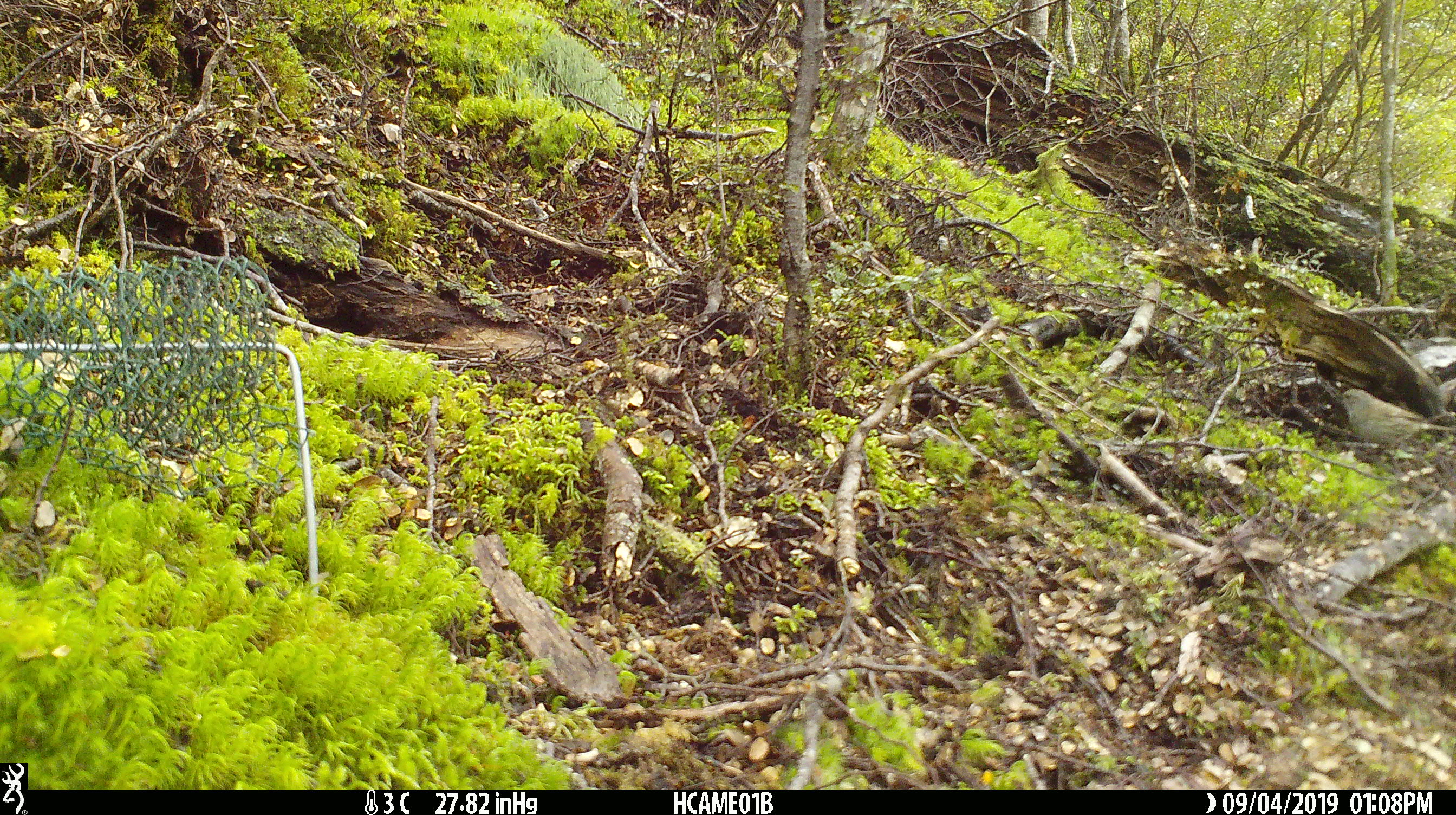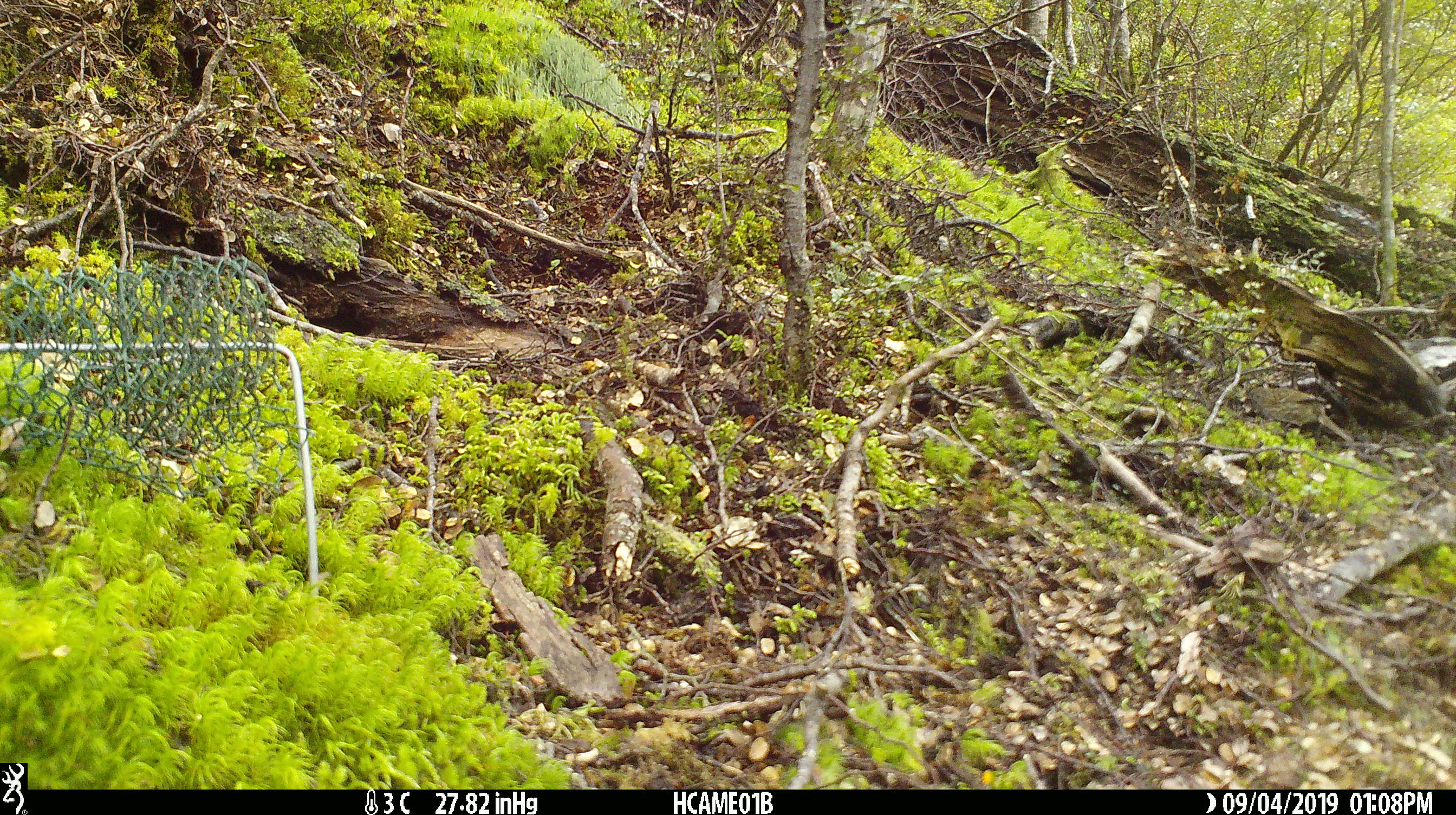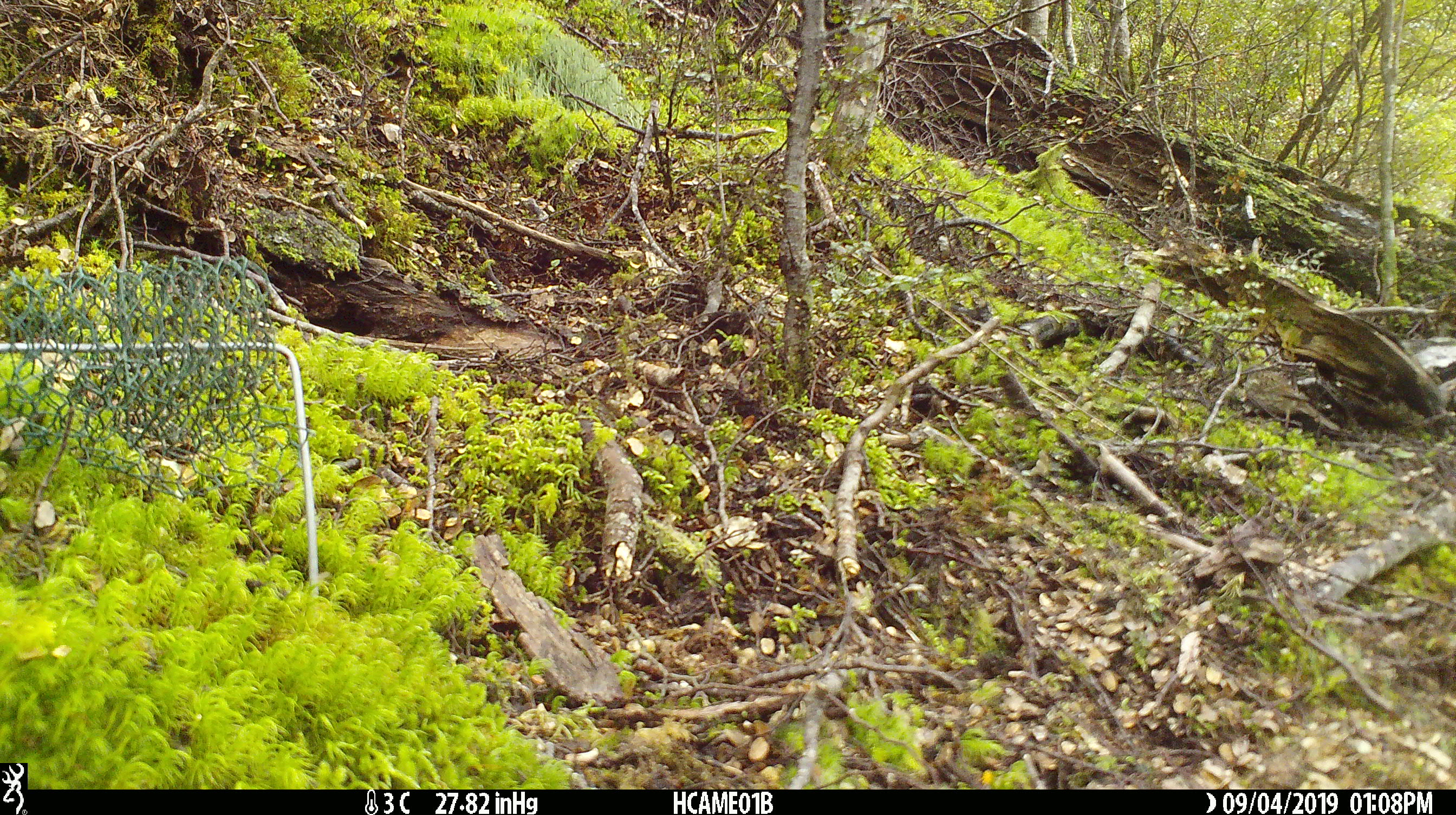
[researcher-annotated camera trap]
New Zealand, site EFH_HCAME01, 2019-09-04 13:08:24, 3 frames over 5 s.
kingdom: Animalia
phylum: Chordata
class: Aves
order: Passeriformes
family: Prunellidae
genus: Prunella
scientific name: Prunella modularis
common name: dunnock